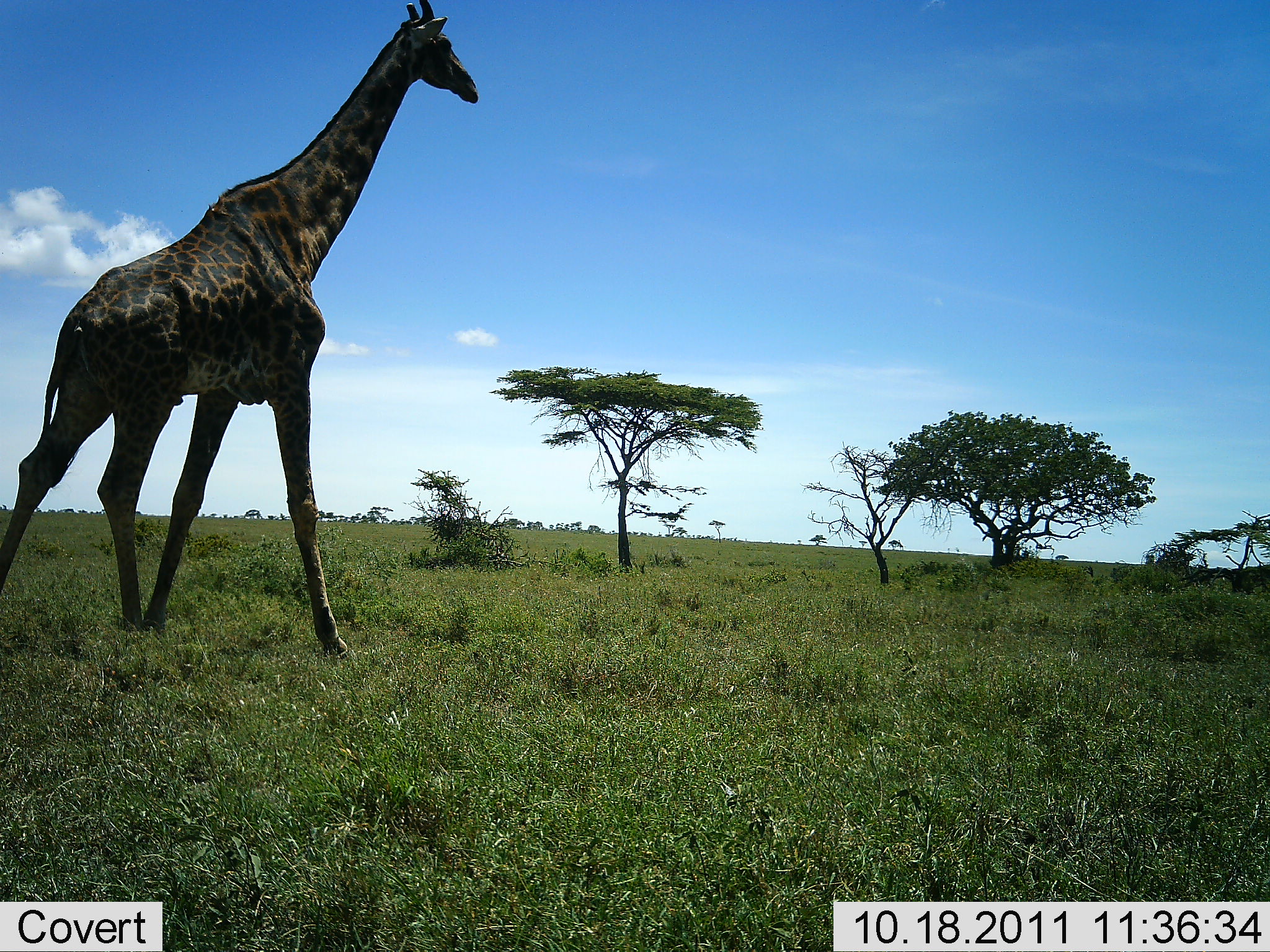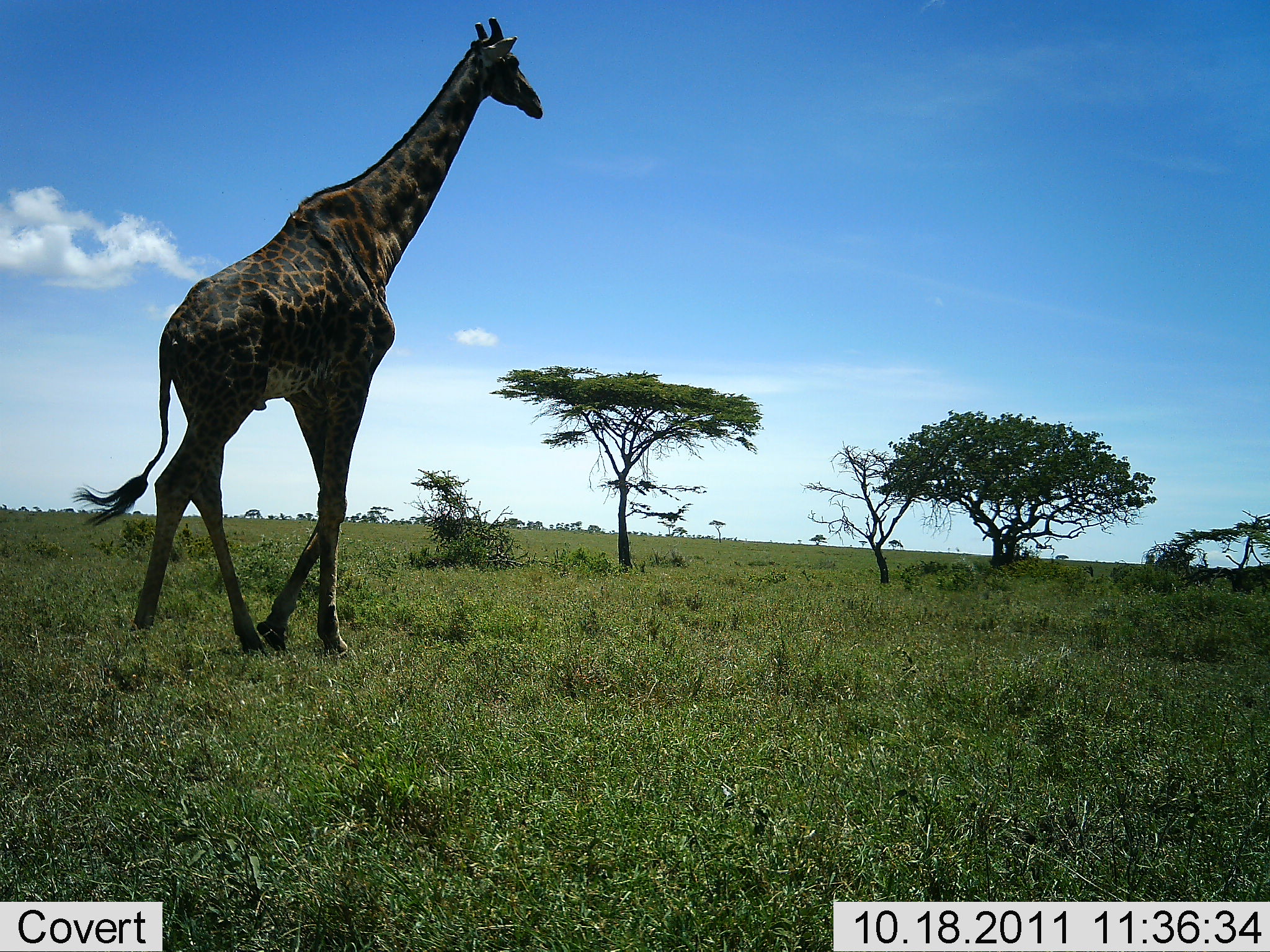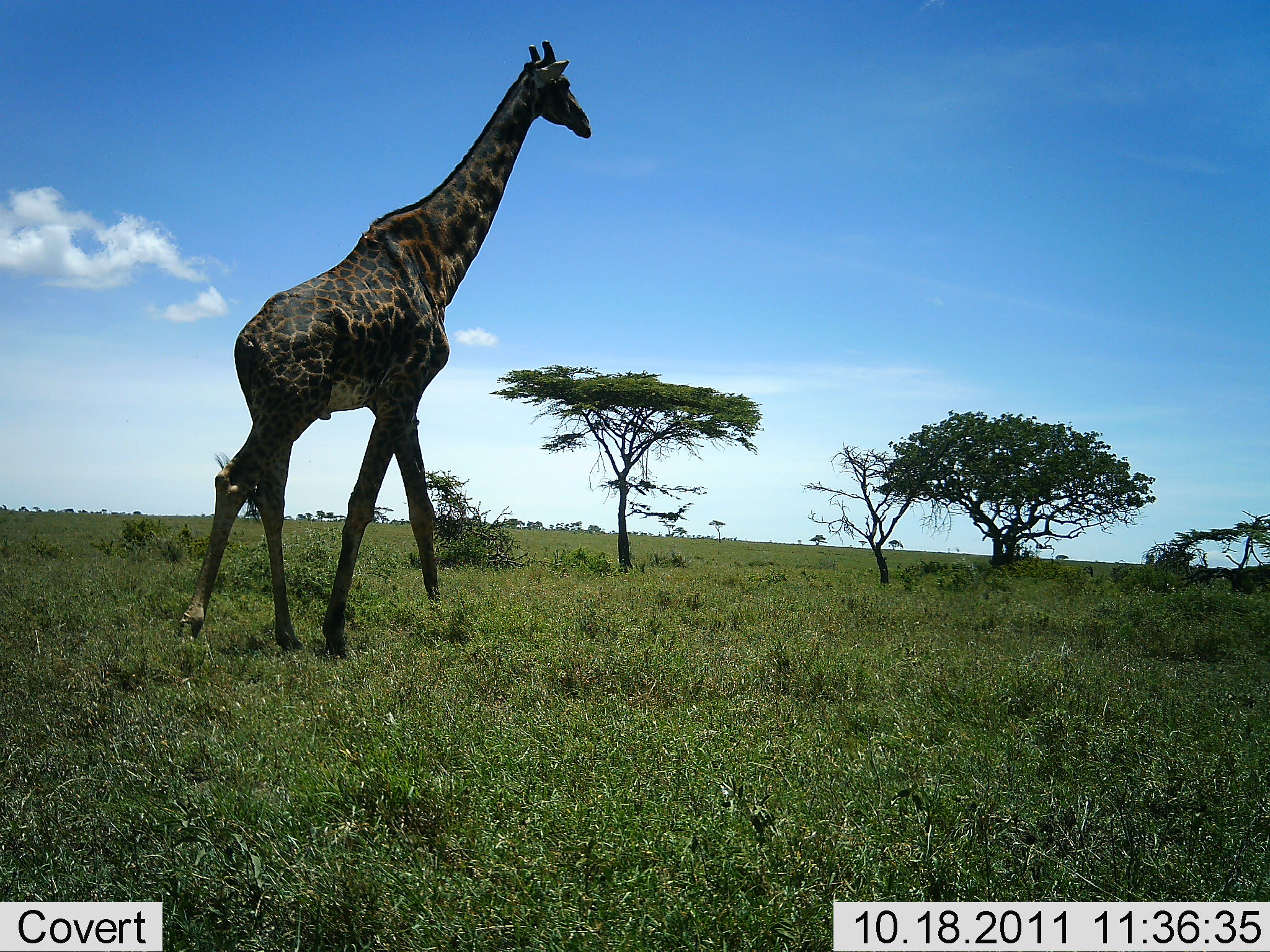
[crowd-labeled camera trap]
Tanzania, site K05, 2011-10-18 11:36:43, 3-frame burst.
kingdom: Animalia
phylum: Chordata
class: Mammalia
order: Artiodactyla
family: Giraffidae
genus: Giraffa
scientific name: Giraffa camelopardalis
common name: giraffe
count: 1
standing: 0%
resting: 0%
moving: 92%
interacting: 8%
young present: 0%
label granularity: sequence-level